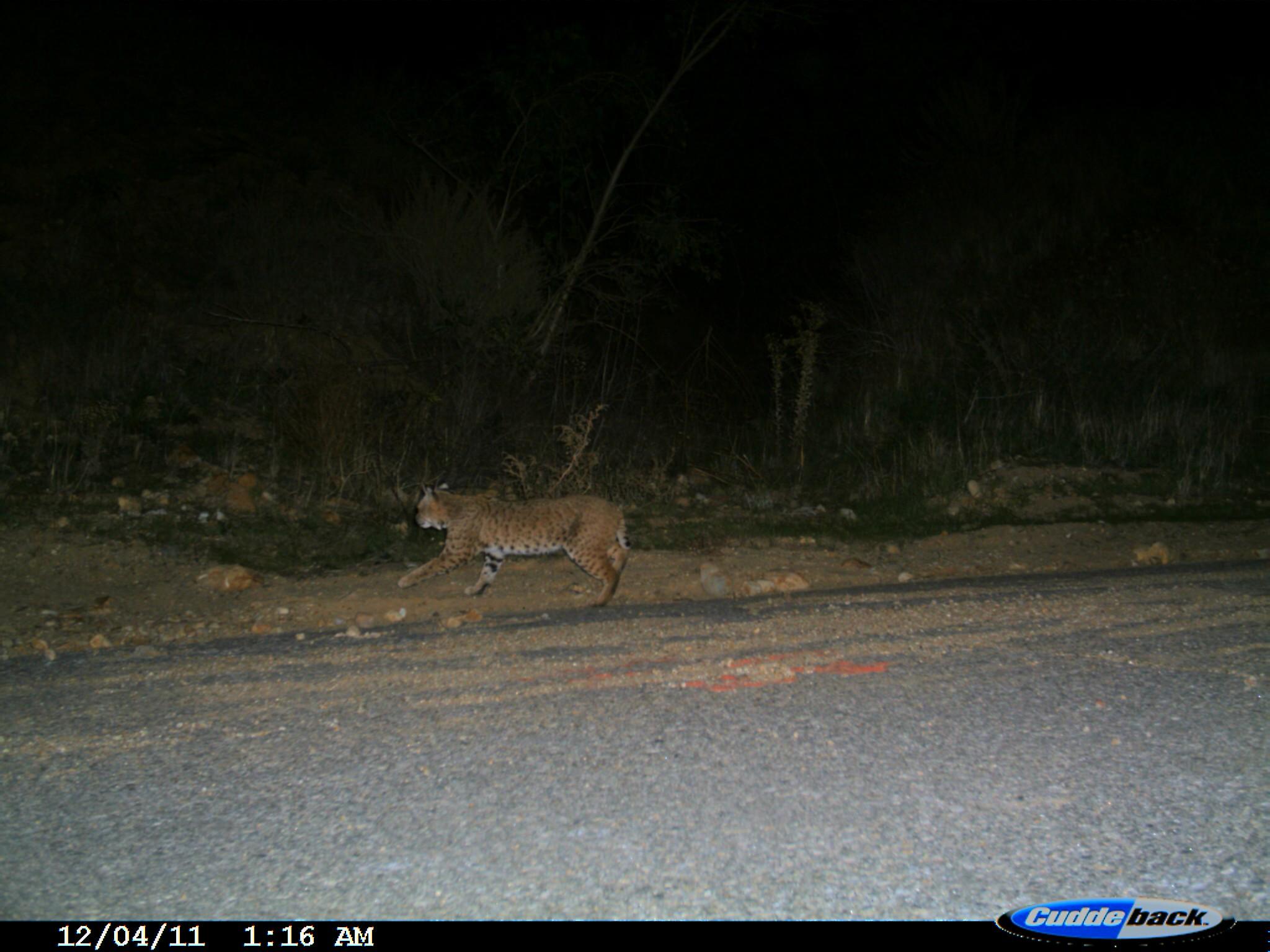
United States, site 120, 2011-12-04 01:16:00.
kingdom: Animalia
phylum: Chordata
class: Mammalia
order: Carnivora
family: Felidae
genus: Lynx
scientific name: Lynx rufus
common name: bobcat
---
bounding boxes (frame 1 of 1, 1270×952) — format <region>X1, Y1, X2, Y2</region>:
bobcat: <region>395, 470, 646, 617</region>